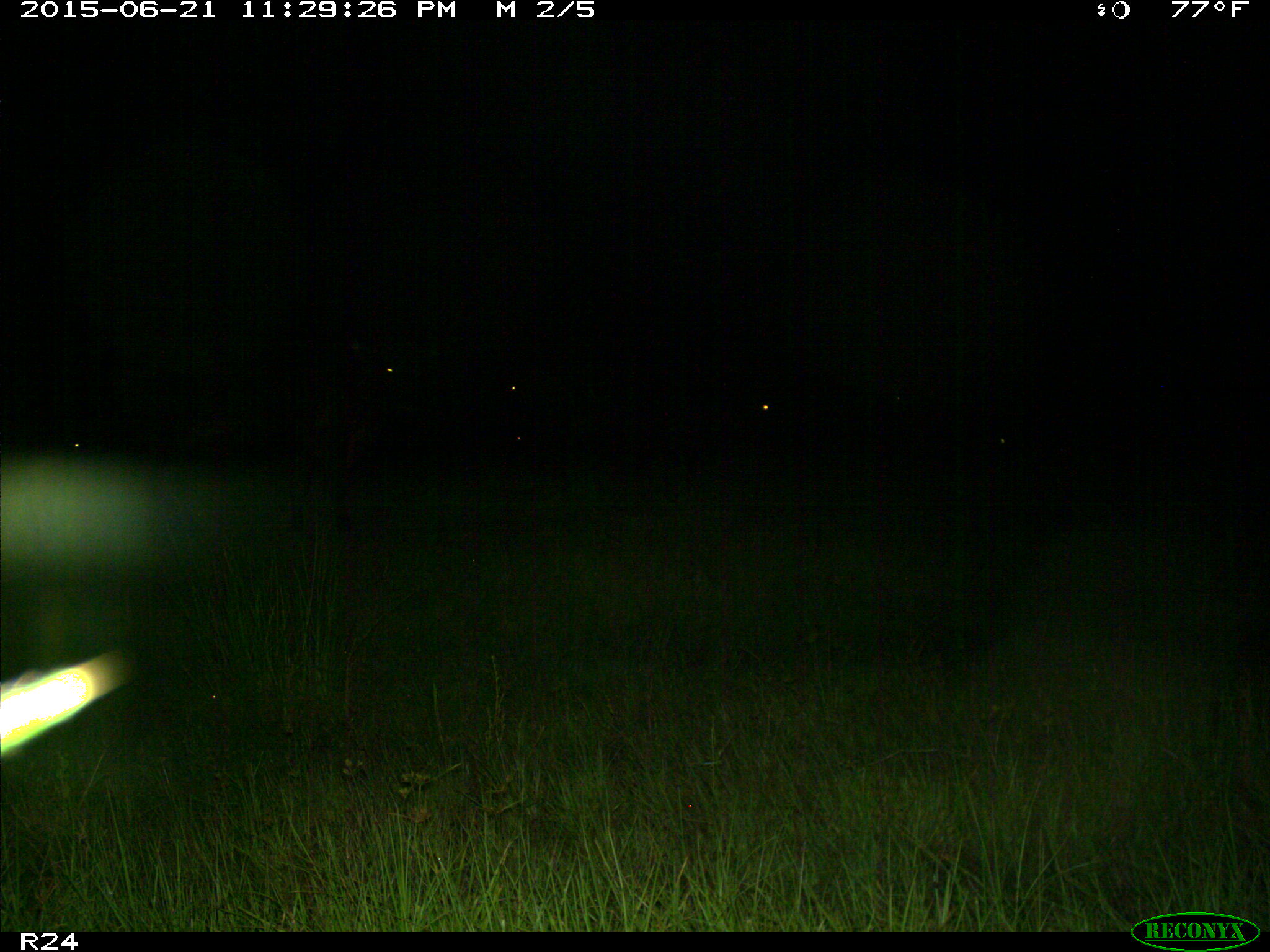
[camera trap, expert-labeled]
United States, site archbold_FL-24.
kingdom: Animalia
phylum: Chordata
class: Mammalia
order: Artiodactyla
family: Bovidae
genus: Bos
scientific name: Bos taurus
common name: domestic cow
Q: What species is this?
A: Bos taurus (domestic cow).